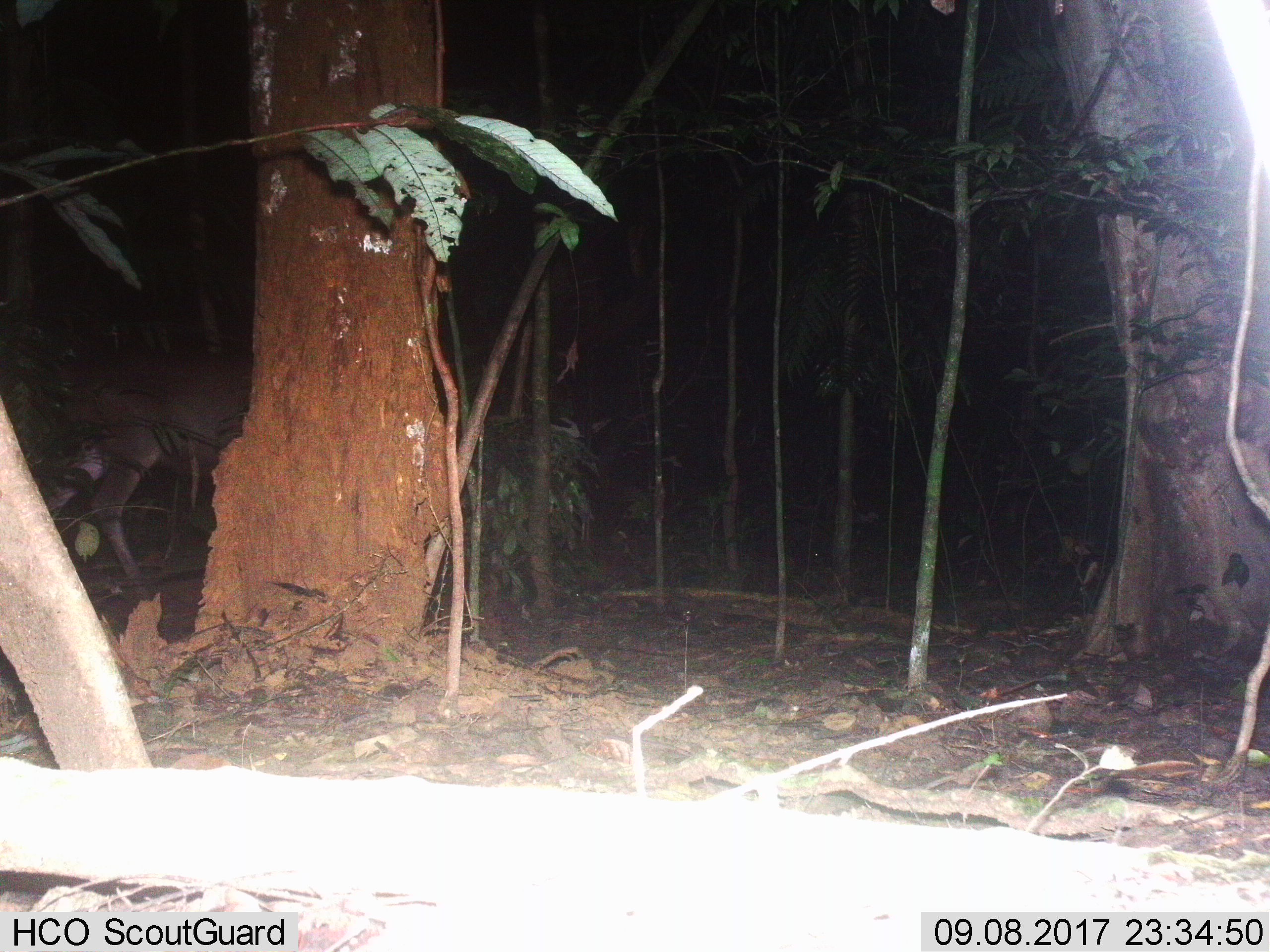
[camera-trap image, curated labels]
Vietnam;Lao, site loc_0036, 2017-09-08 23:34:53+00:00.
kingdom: Animalia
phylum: Chordata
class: Mammalia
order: Artiodactyla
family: Cervidae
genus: Rusa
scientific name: Rusa unicolor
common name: sambar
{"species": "sambar (Rusa unicolor)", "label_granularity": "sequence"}